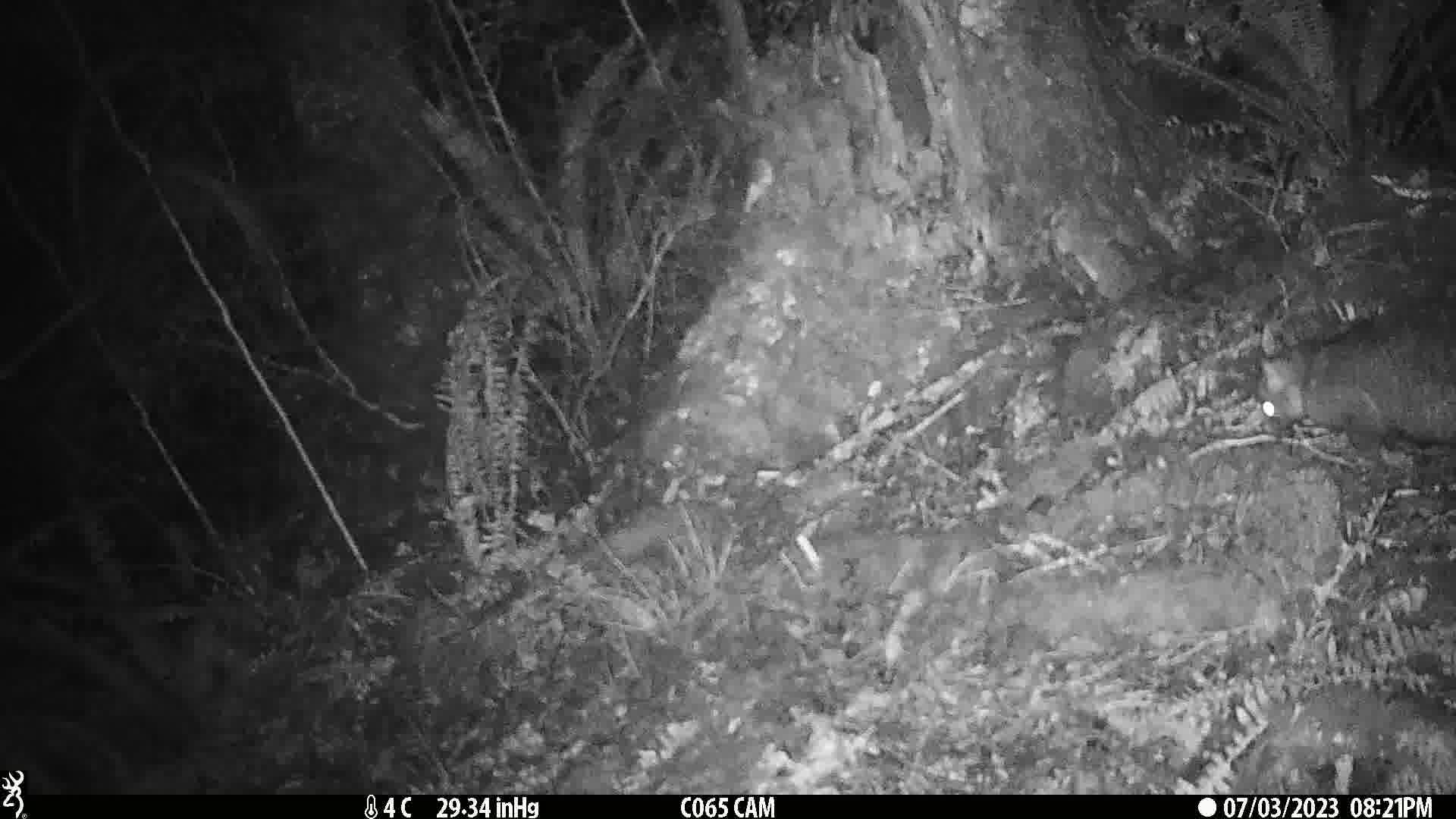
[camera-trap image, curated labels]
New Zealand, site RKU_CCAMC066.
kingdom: Animalia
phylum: Chordata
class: Mammalia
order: Diprotodontia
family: Phalangeridae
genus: Trichosurus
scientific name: Trichosurus vulpecula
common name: common brushtail possum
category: possum